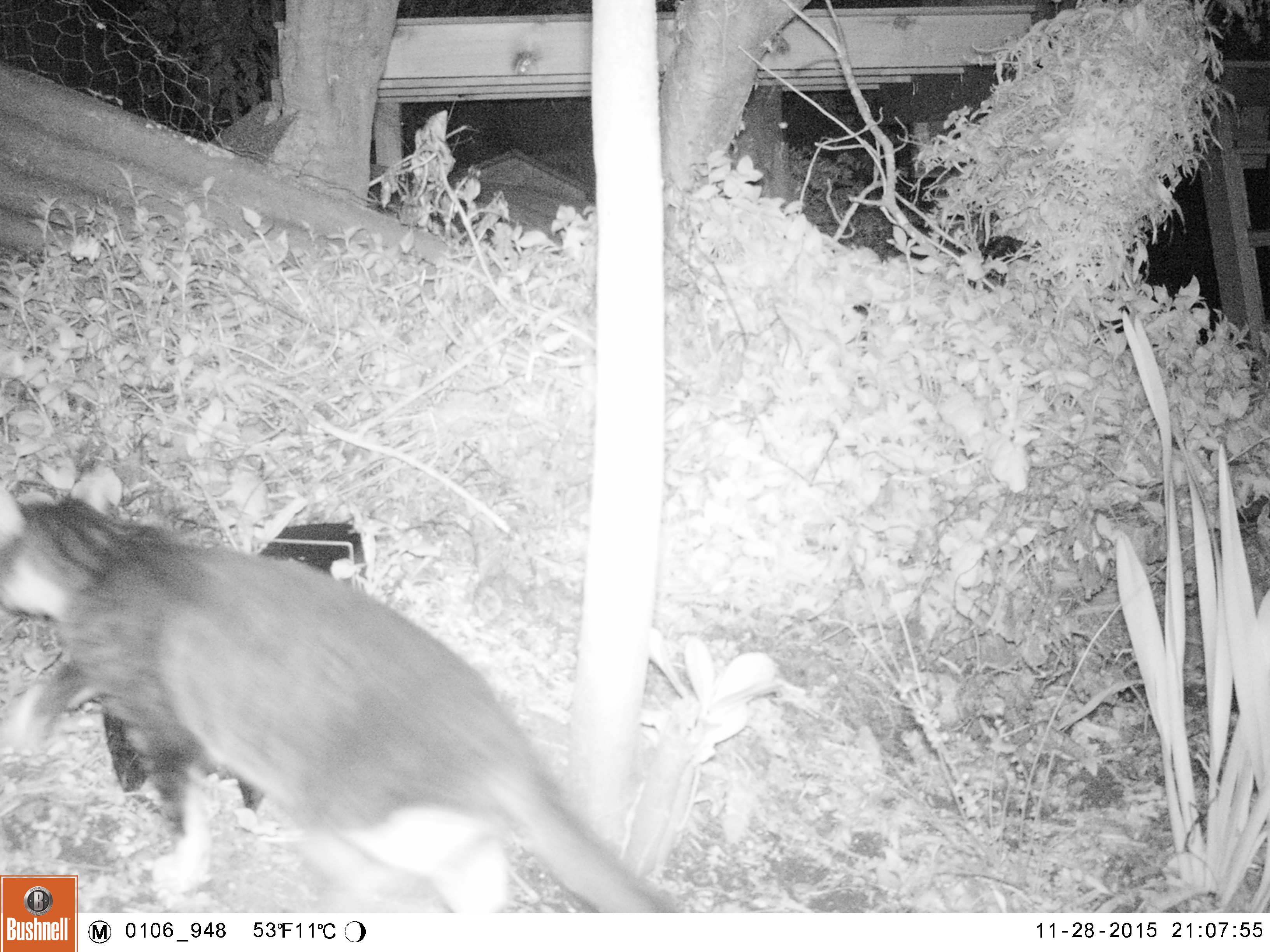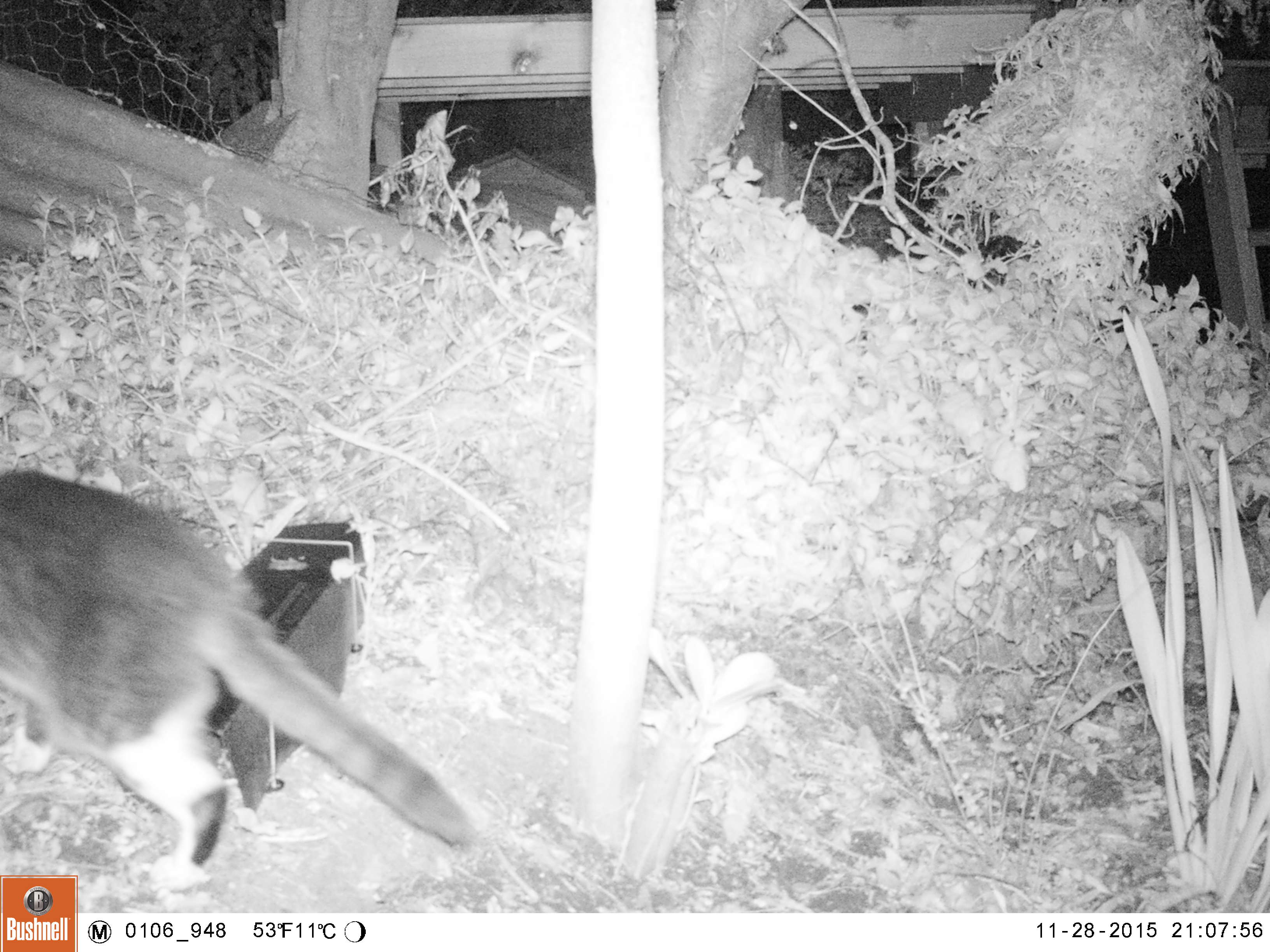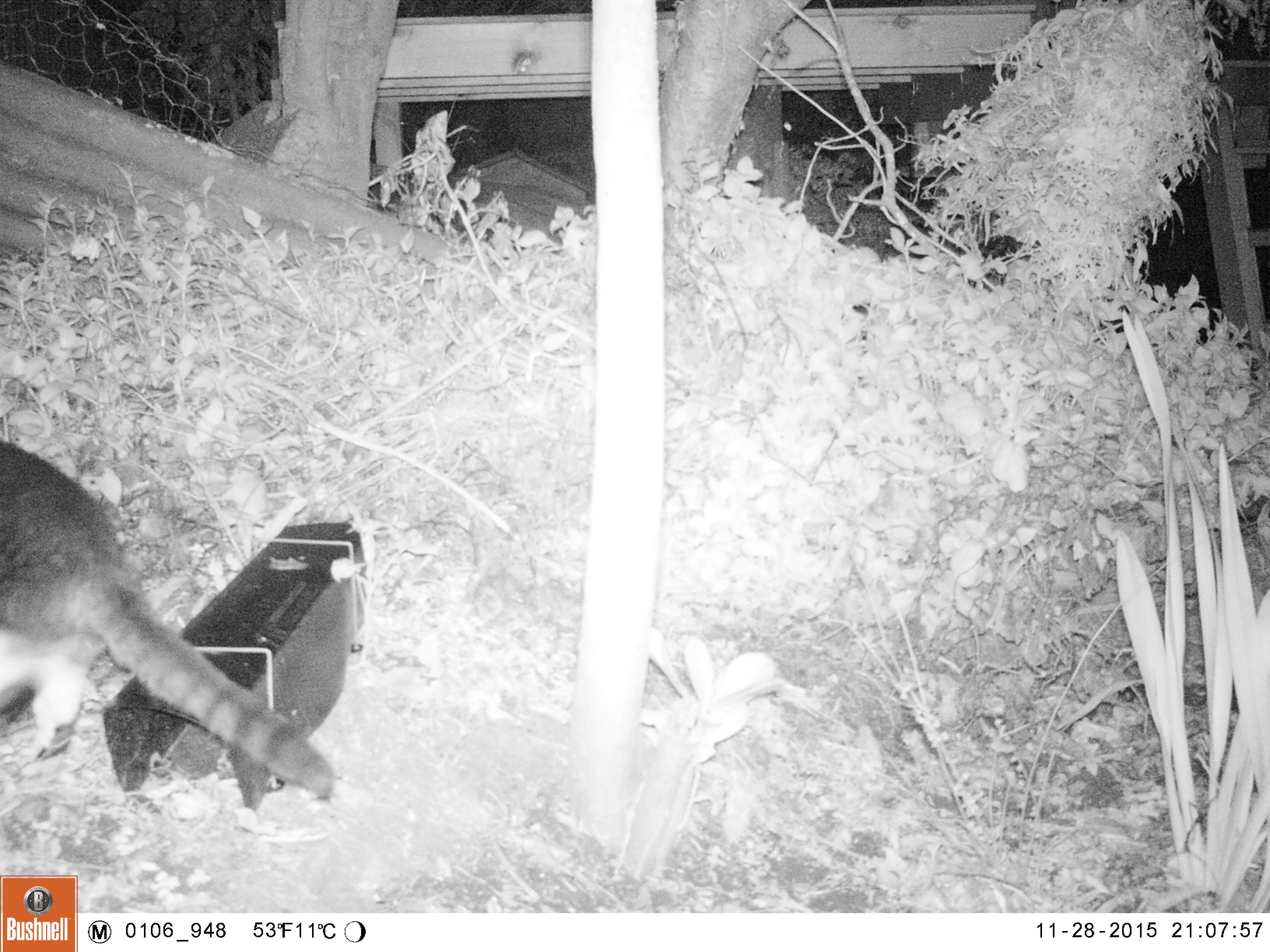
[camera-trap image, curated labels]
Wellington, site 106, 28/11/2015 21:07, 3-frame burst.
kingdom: Animalia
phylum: Chordata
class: Mammalia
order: Carnivora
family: Felidae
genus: Felis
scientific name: Felis catus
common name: cat